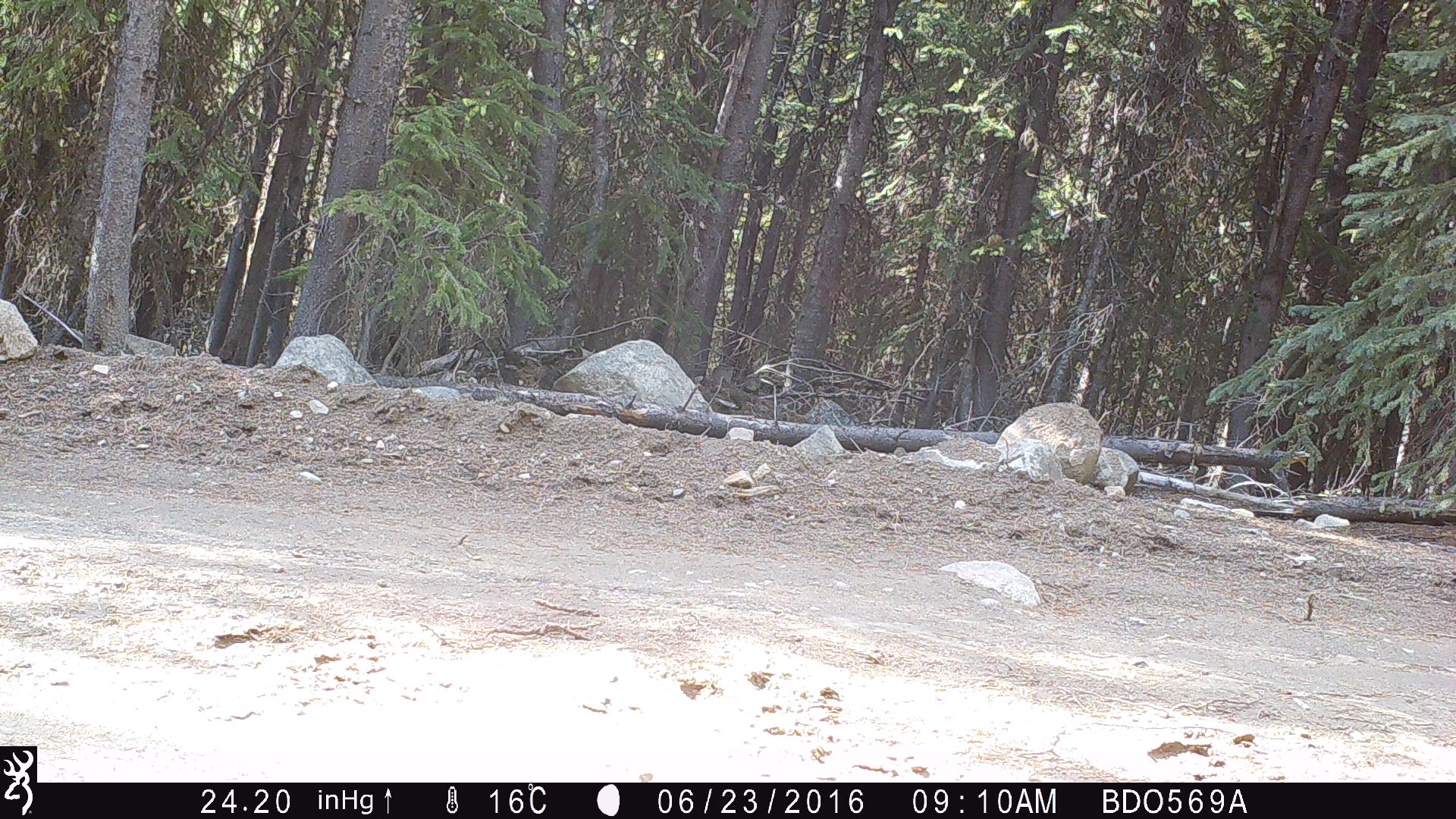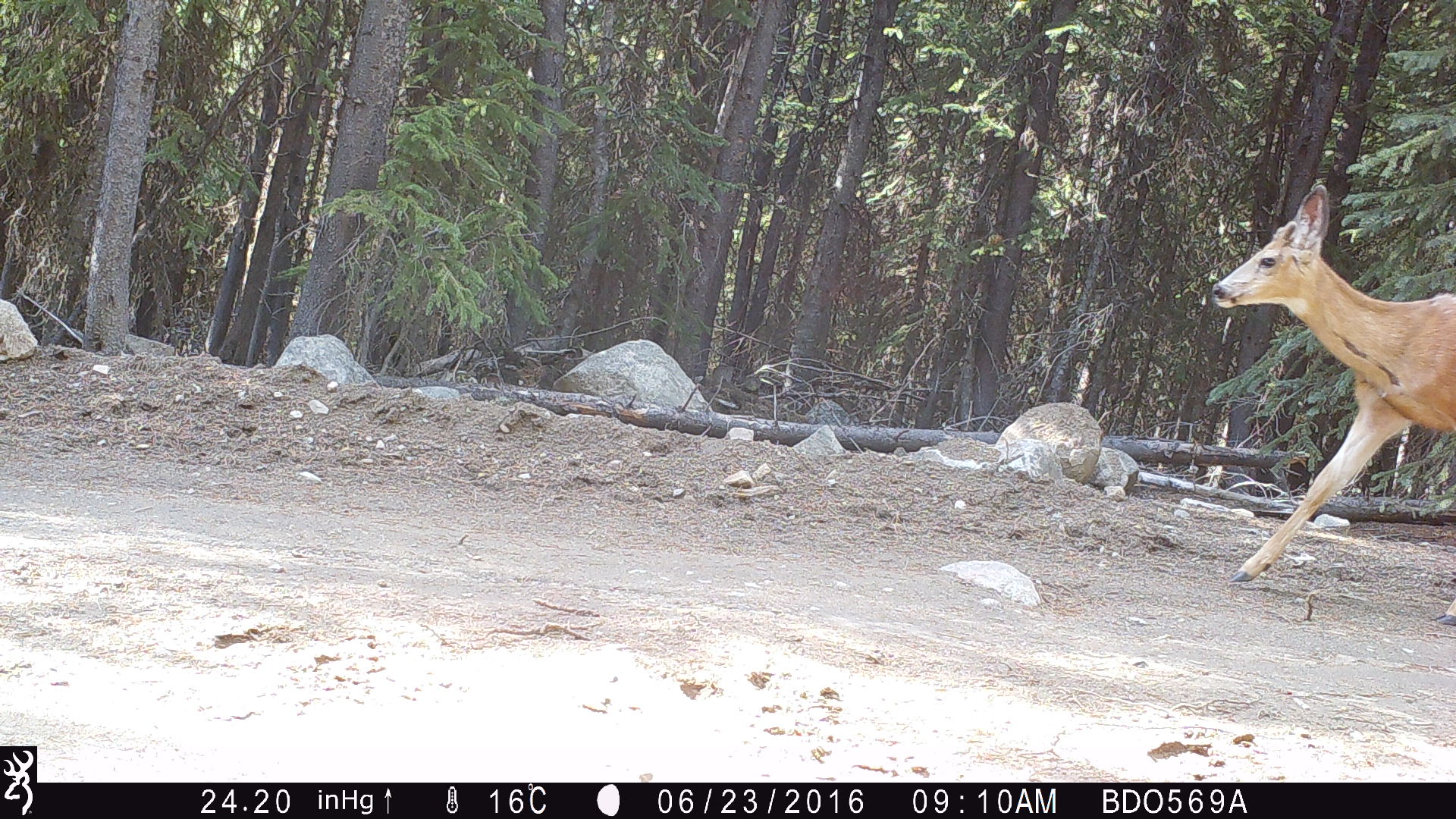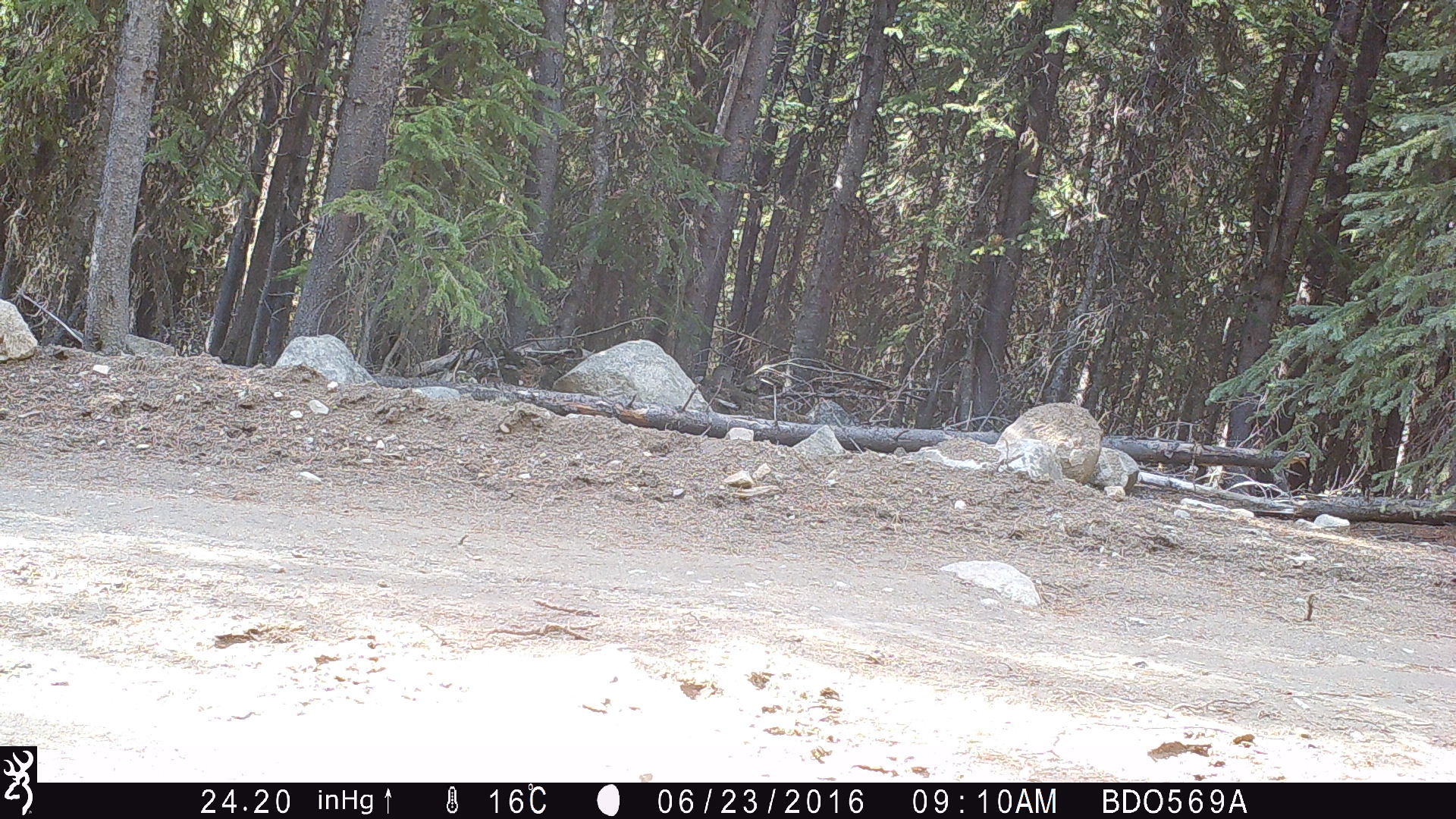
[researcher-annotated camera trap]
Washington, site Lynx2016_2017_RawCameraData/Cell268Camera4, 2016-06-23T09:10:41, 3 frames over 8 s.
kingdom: Animalia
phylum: Chordata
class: Mammalia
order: Artiodactyla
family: Cervidae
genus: Odocoileus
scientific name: Odocoileus hemionus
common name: mule deer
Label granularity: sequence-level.